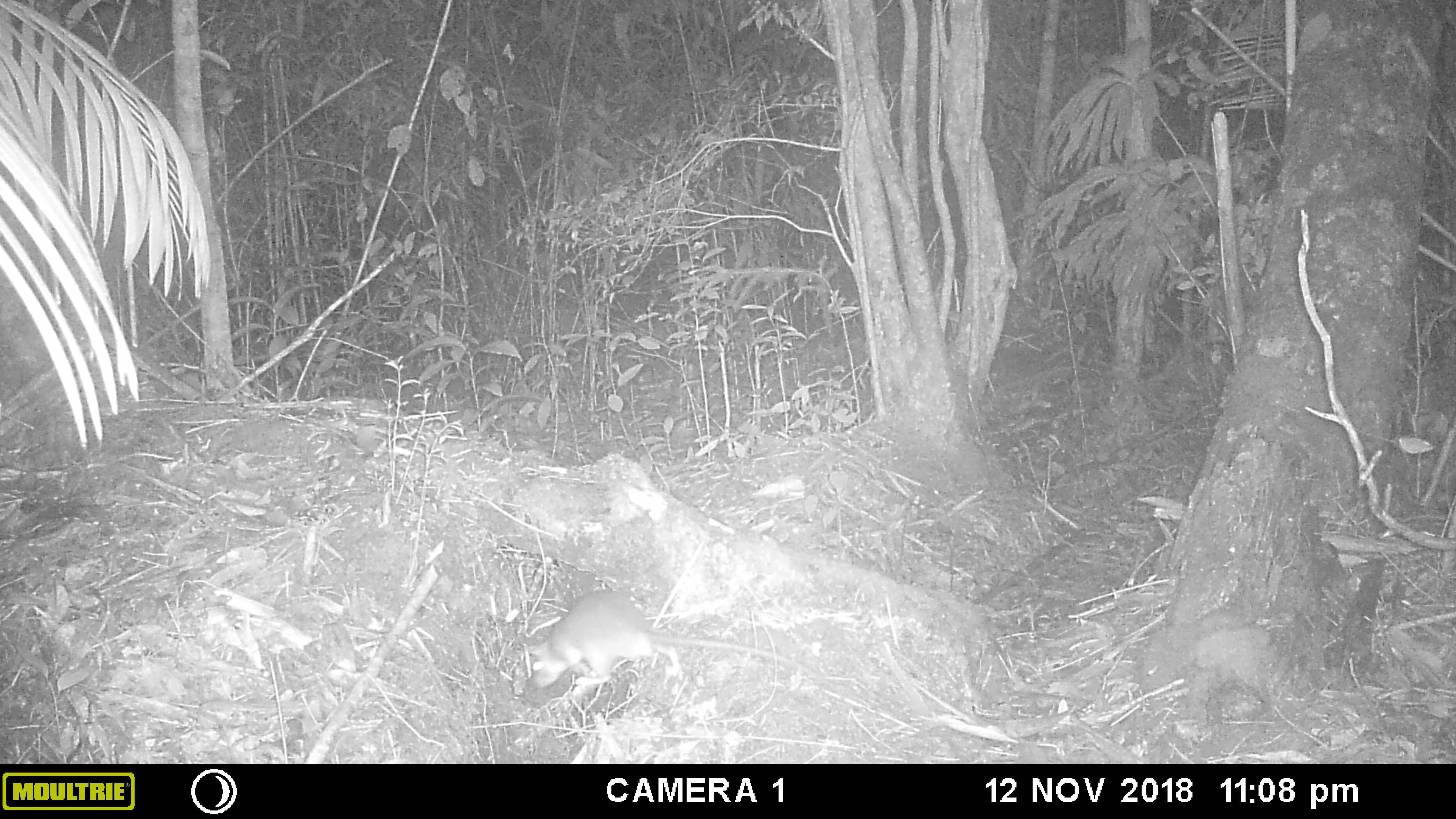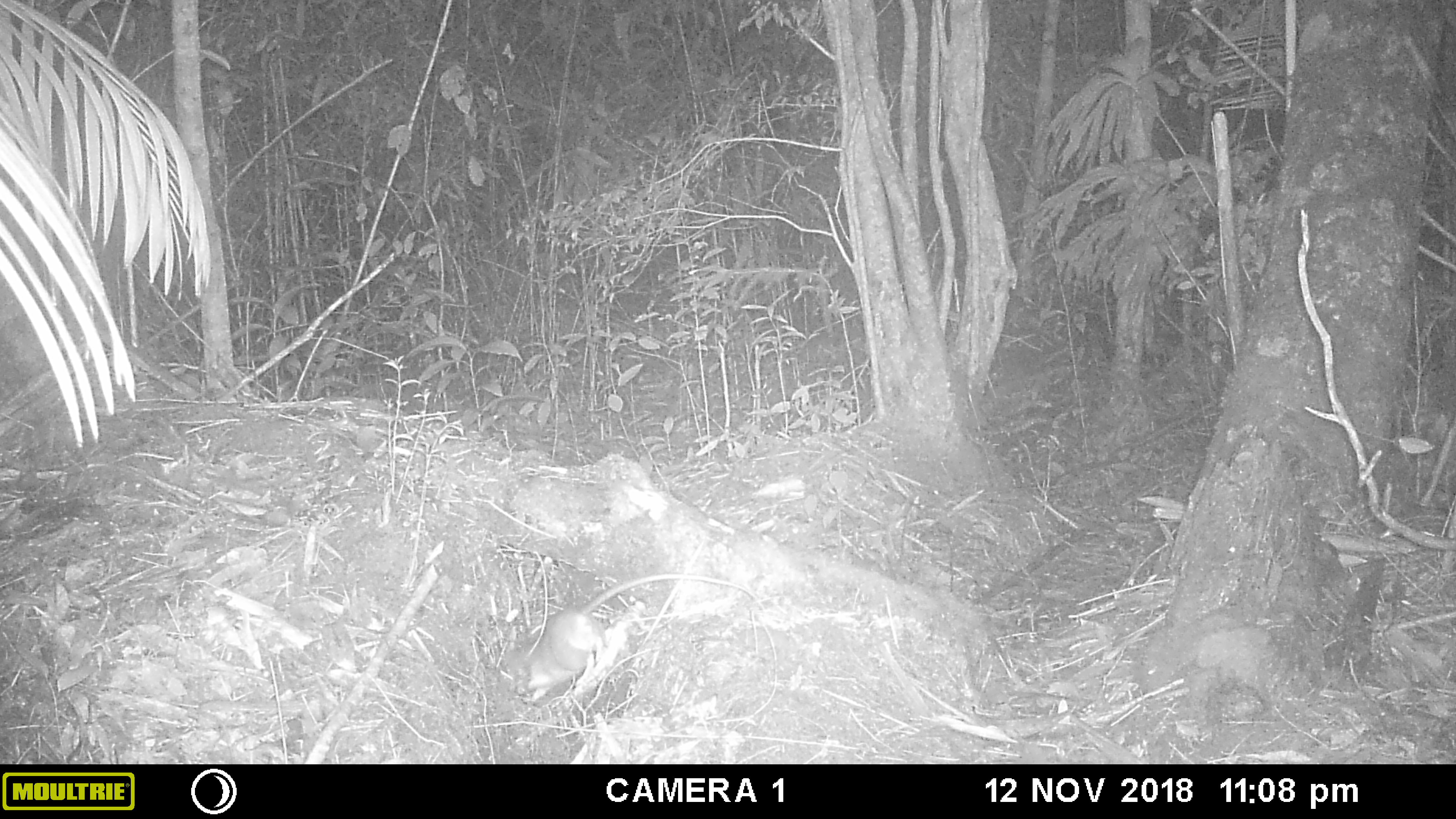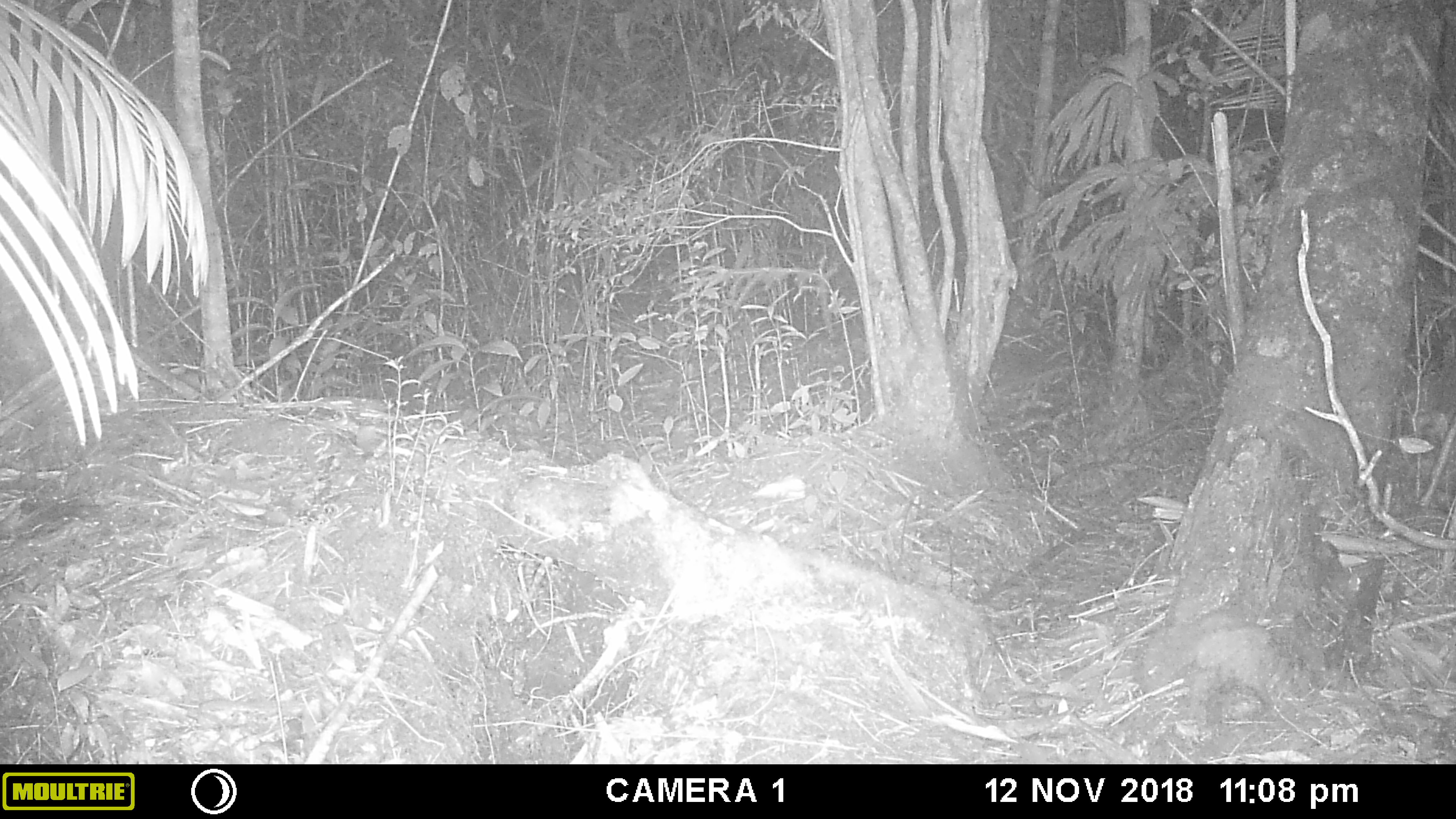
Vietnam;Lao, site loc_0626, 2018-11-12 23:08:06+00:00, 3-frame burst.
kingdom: Animalia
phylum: Chordata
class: Mammalia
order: Rodentia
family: Muridae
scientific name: Muridae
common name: old-world mice and rats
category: unidentified murid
Unidentified murid (old-world mice and rats) (Muridae). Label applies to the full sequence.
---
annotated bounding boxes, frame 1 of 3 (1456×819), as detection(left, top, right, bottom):
unidentified murid: detection(528, 589, 842, 696)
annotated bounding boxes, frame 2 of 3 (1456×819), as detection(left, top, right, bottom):
unidentified murid: detection(499, 573, 764, 702)